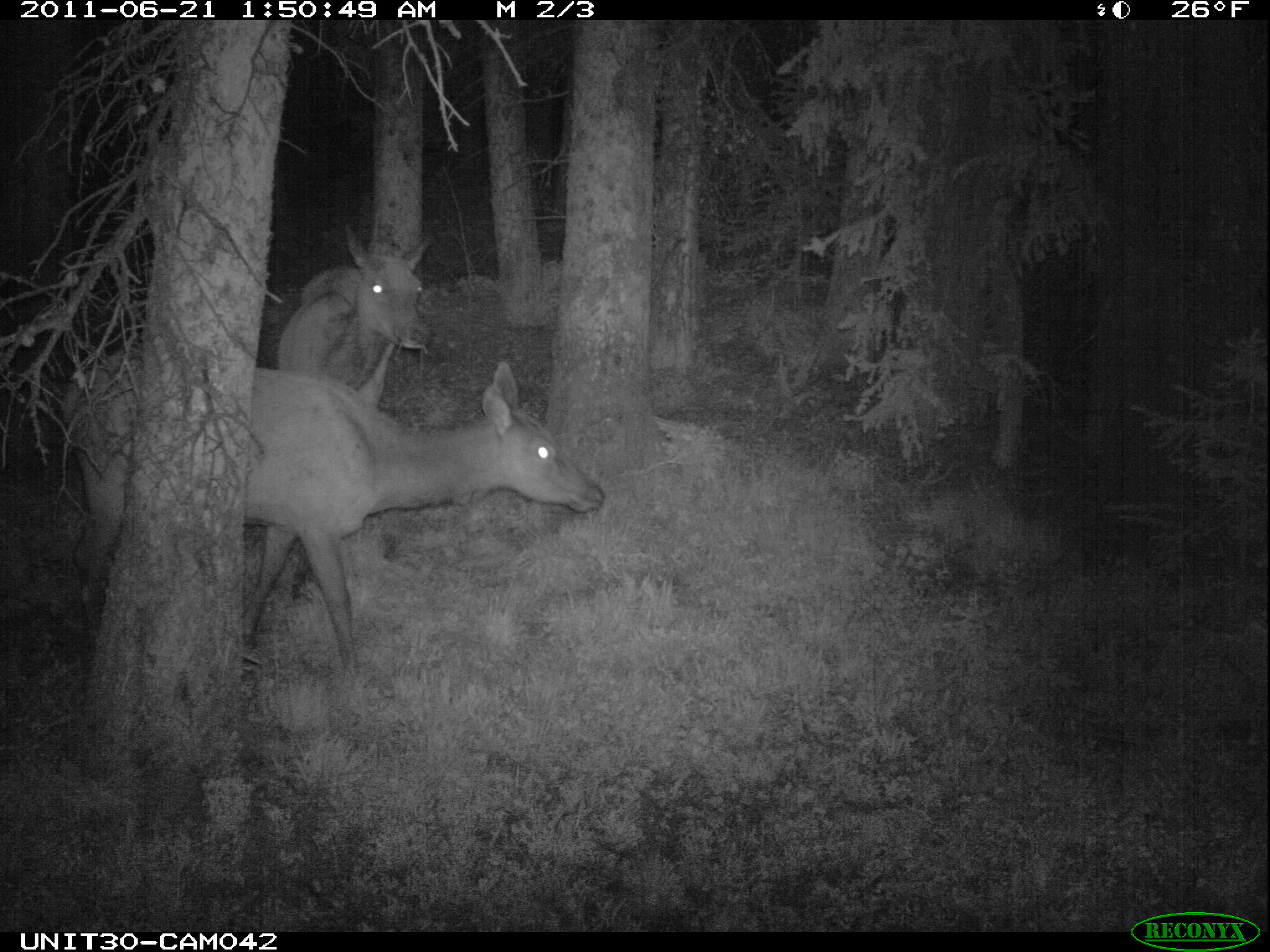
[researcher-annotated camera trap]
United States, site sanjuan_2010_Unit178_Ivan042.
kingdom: Animalia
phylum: Chordata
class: Mammalia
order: Artiodactyla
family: Cervidae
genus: Cervus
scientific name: Cervus elaphus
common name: red deer